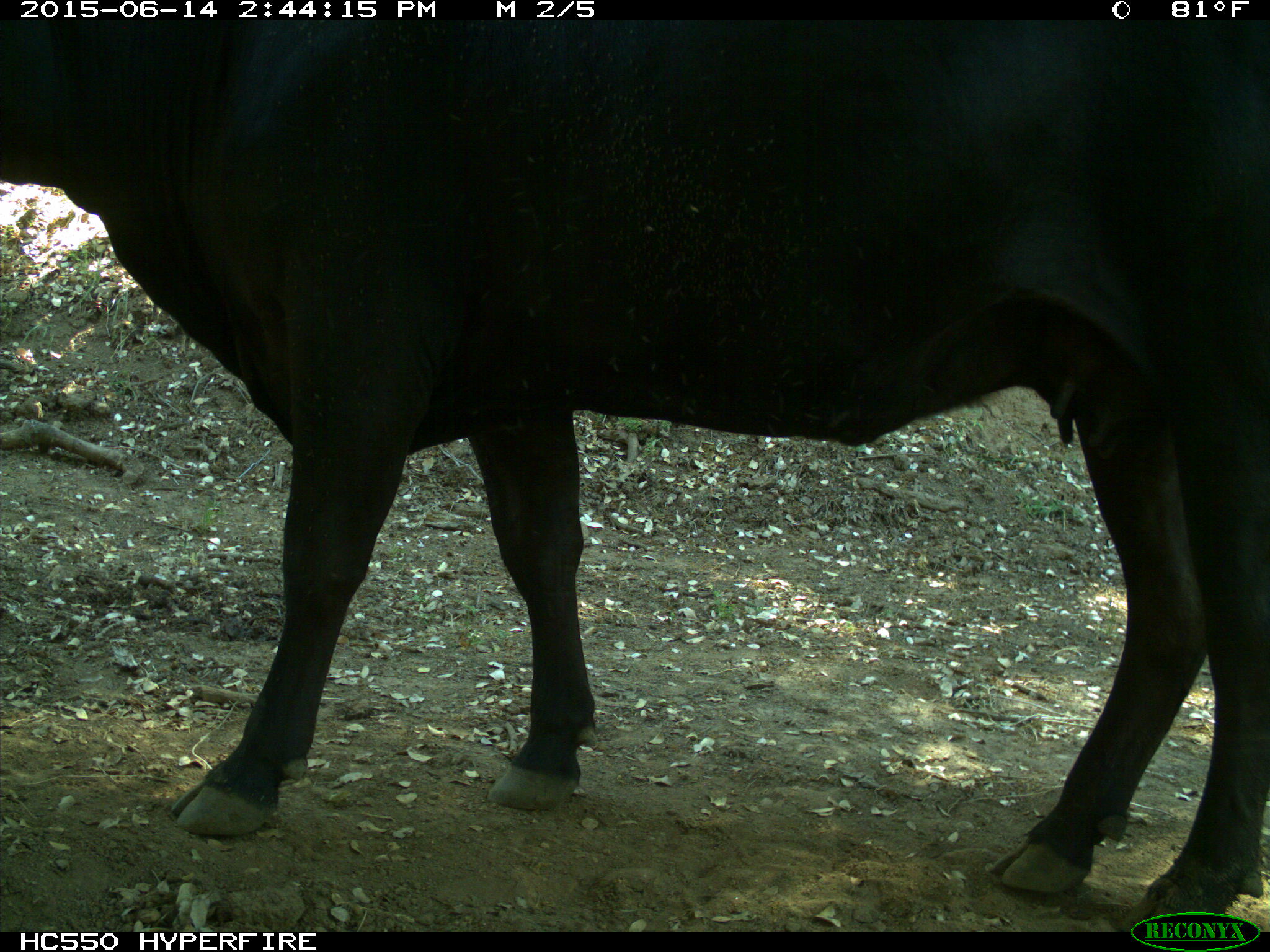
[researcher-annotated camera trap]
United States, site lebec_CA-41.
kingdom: Animalia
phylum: Chordata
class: Mammalia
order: Artiodactyla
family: Bovidae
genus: Bos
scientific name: Bos taurus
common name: domestic cow